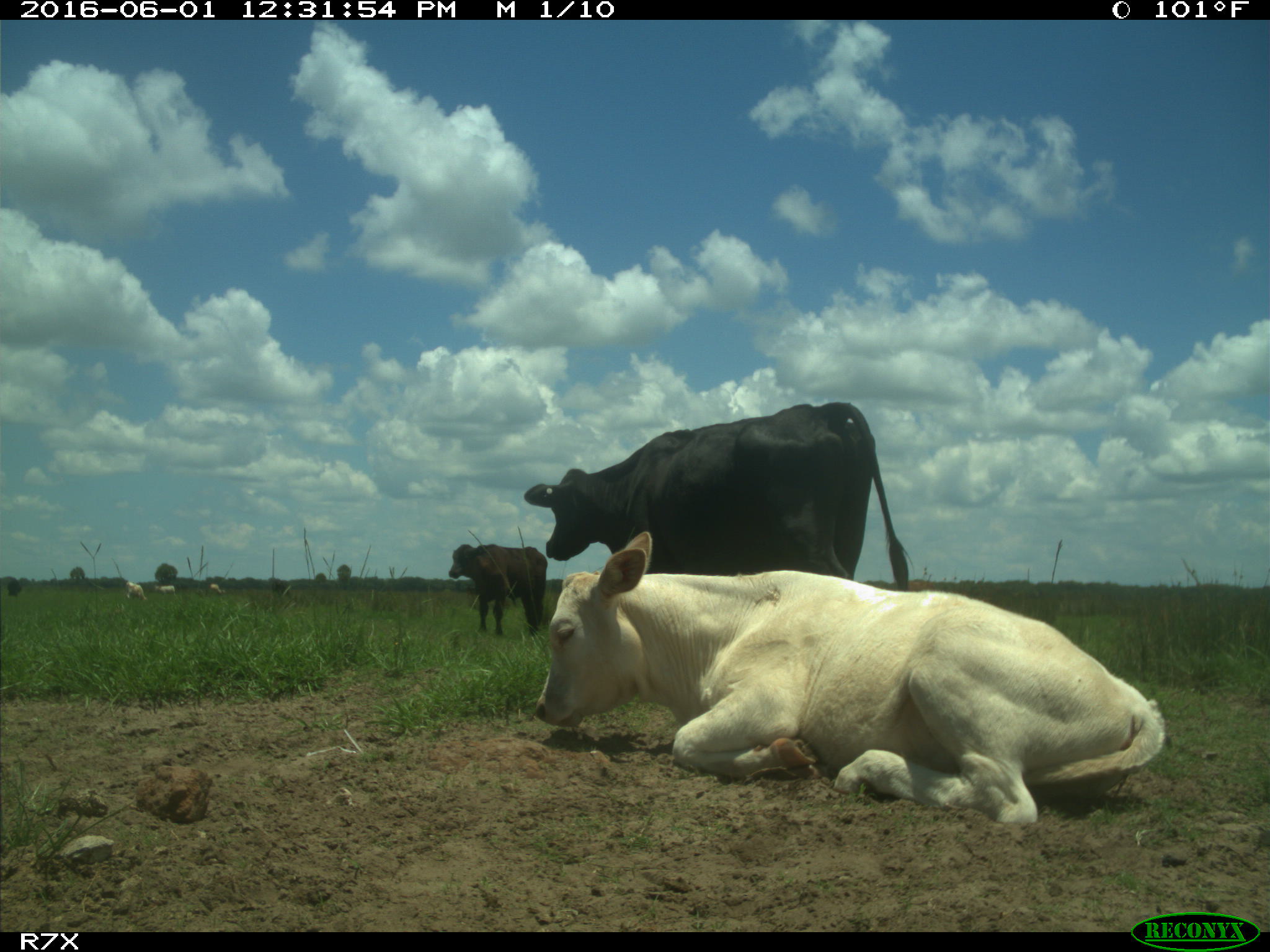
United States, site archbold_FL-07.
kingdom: Animalia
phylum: Chordata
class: Mammalia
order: Artiodactyla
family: Bovidae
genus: Bos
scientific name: Bos taurus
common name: domestic cow